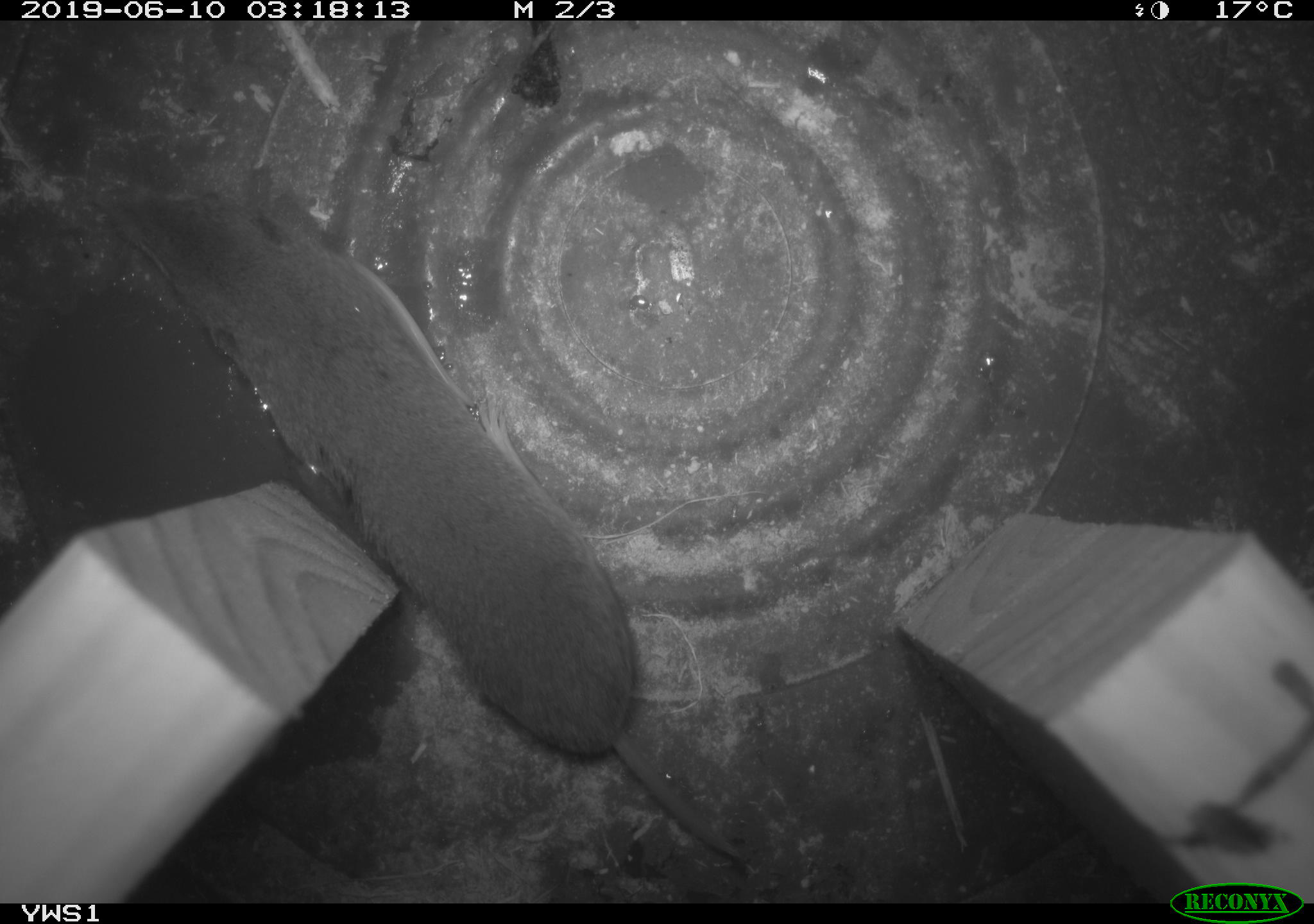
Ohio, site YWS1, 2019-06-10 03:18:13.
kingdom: Animalia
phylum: Chordata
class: Mammalia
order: Rodentia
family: Cricetidae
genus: Peromyscus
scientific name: Peromyscus leucopus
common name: white-footed mouse